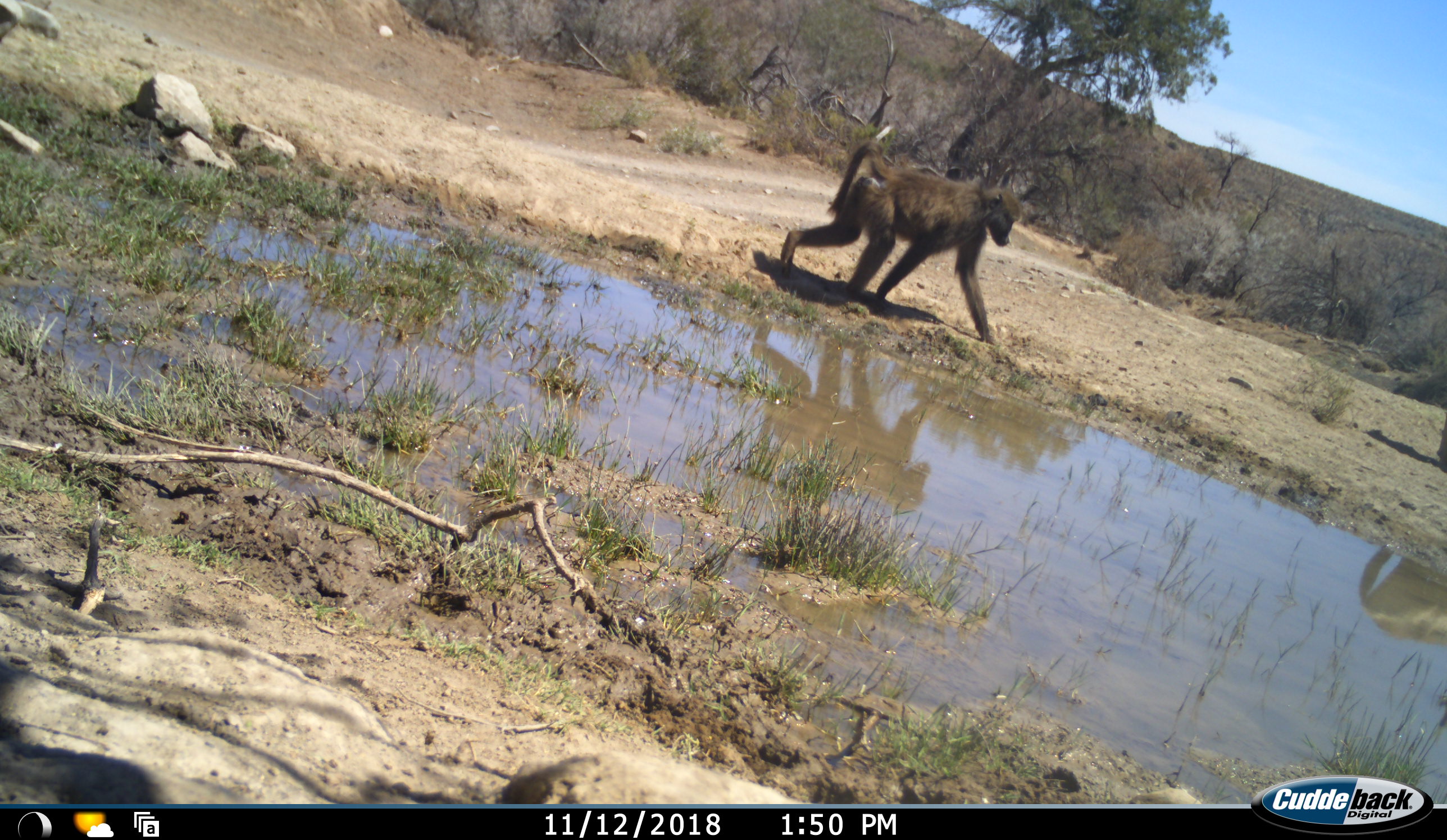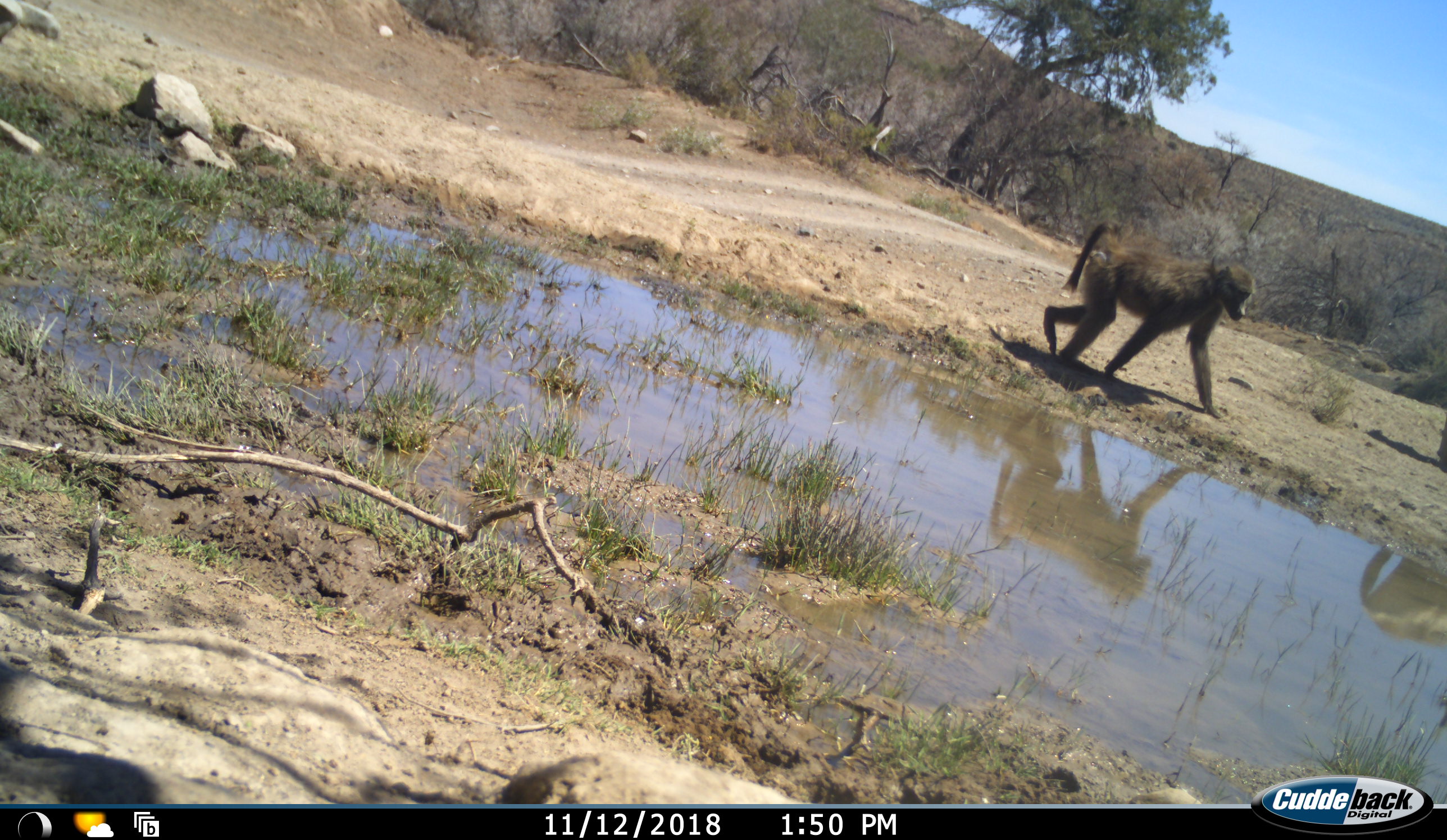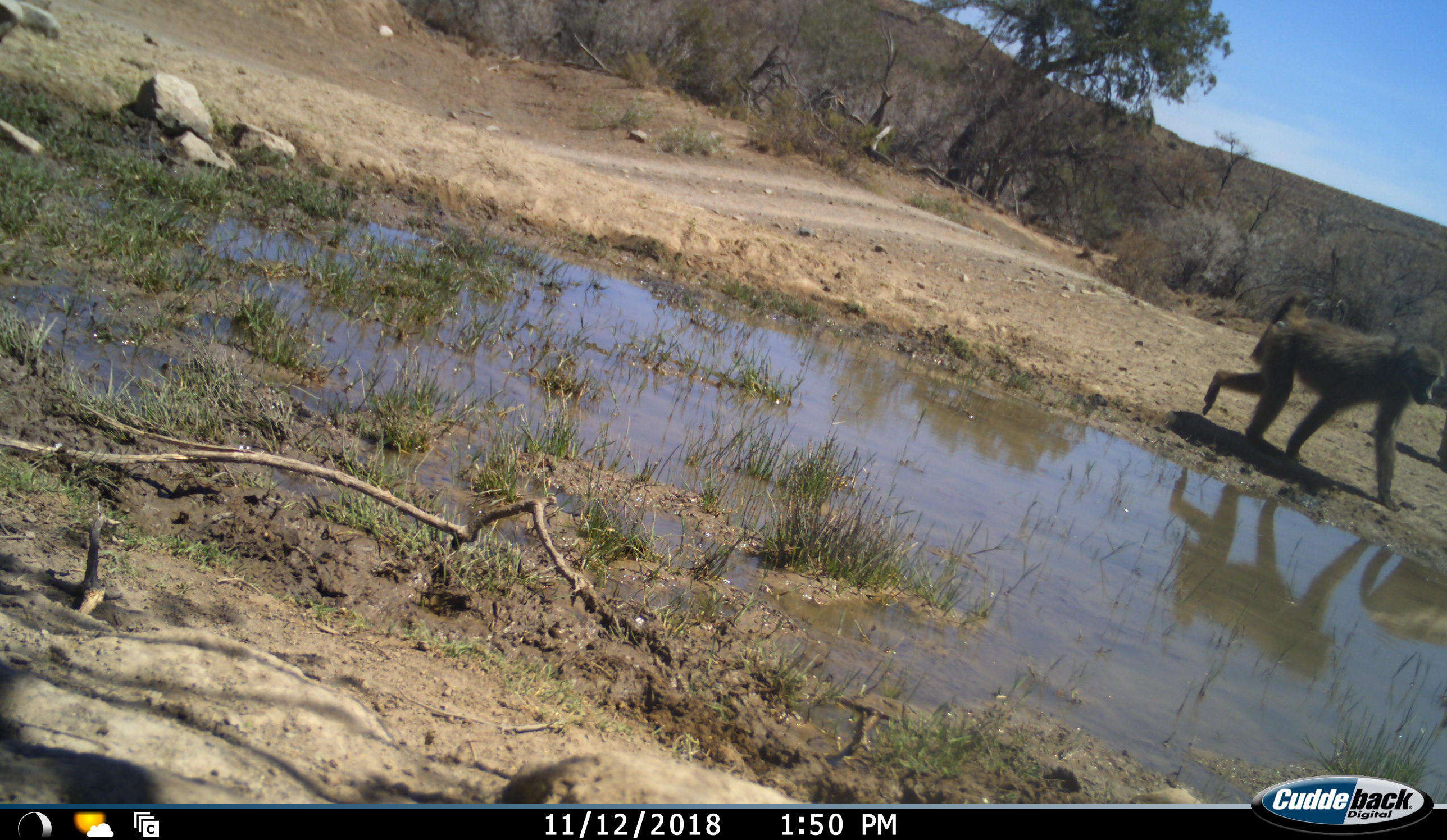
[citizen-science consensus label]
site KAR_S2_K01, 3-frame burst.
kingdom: Animalia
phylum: Chordata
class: Mammalia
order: Primates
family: Cercopithecidae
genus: Papio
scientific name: Papio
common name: baboon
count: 1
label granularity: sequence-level